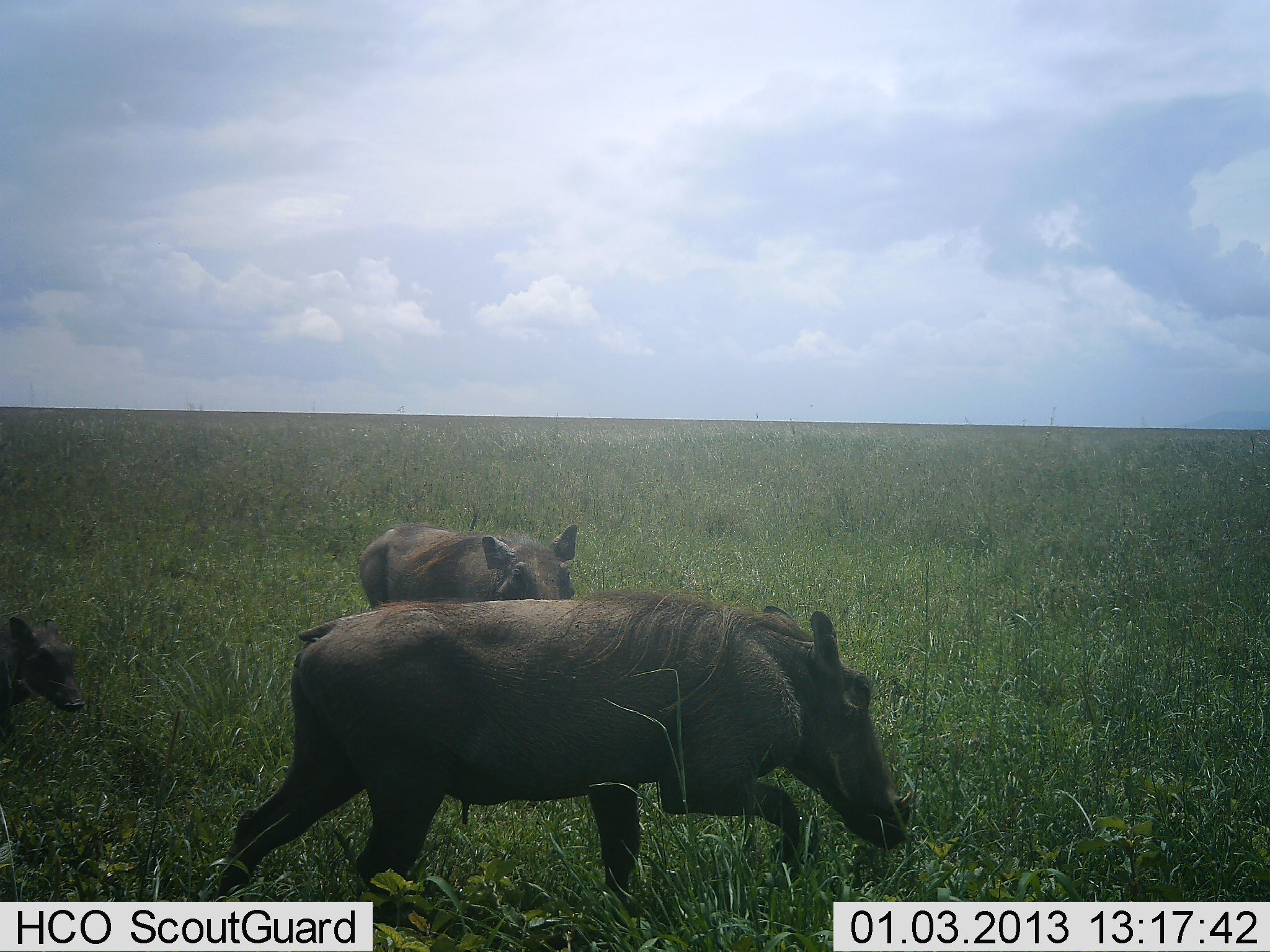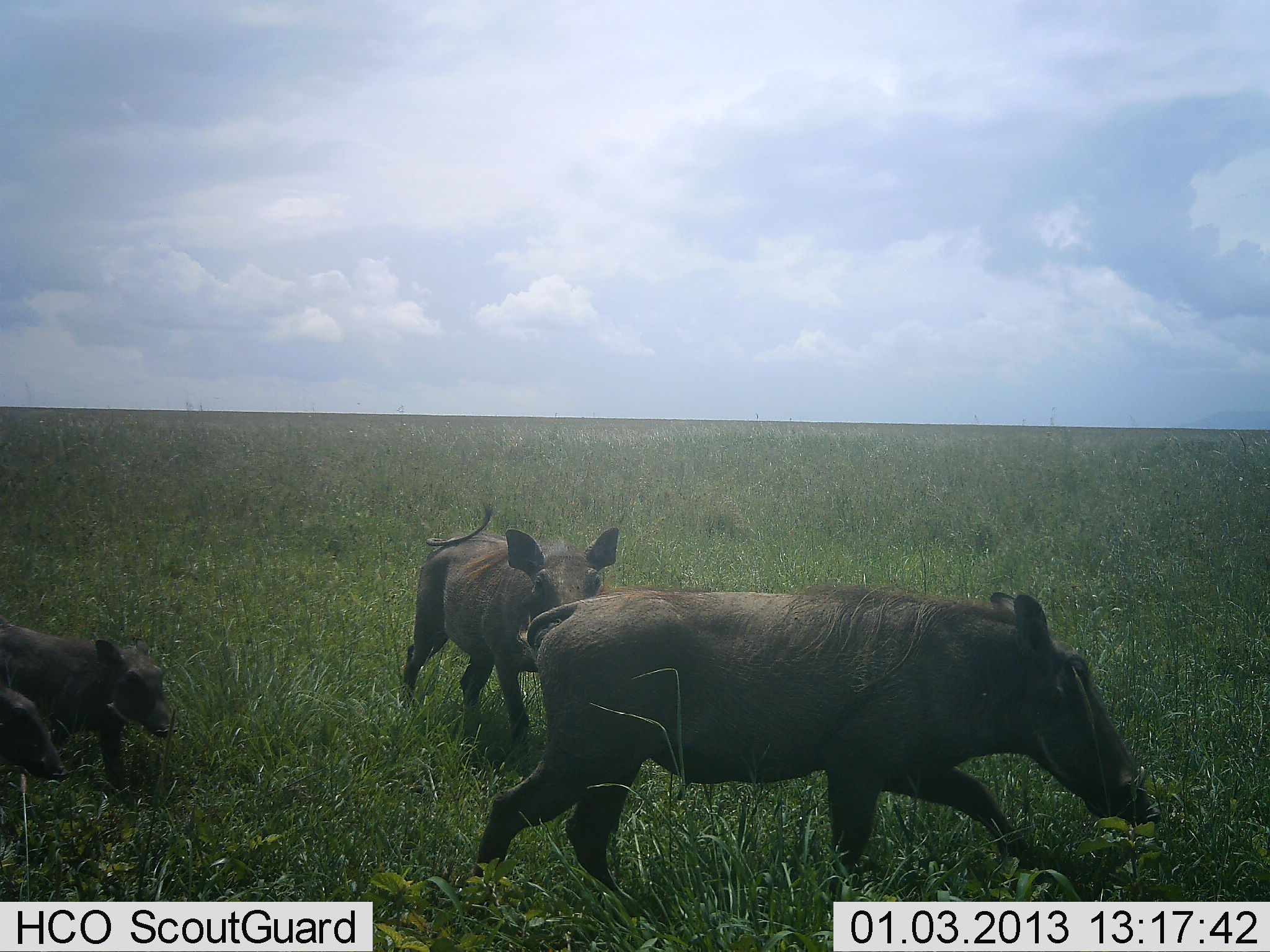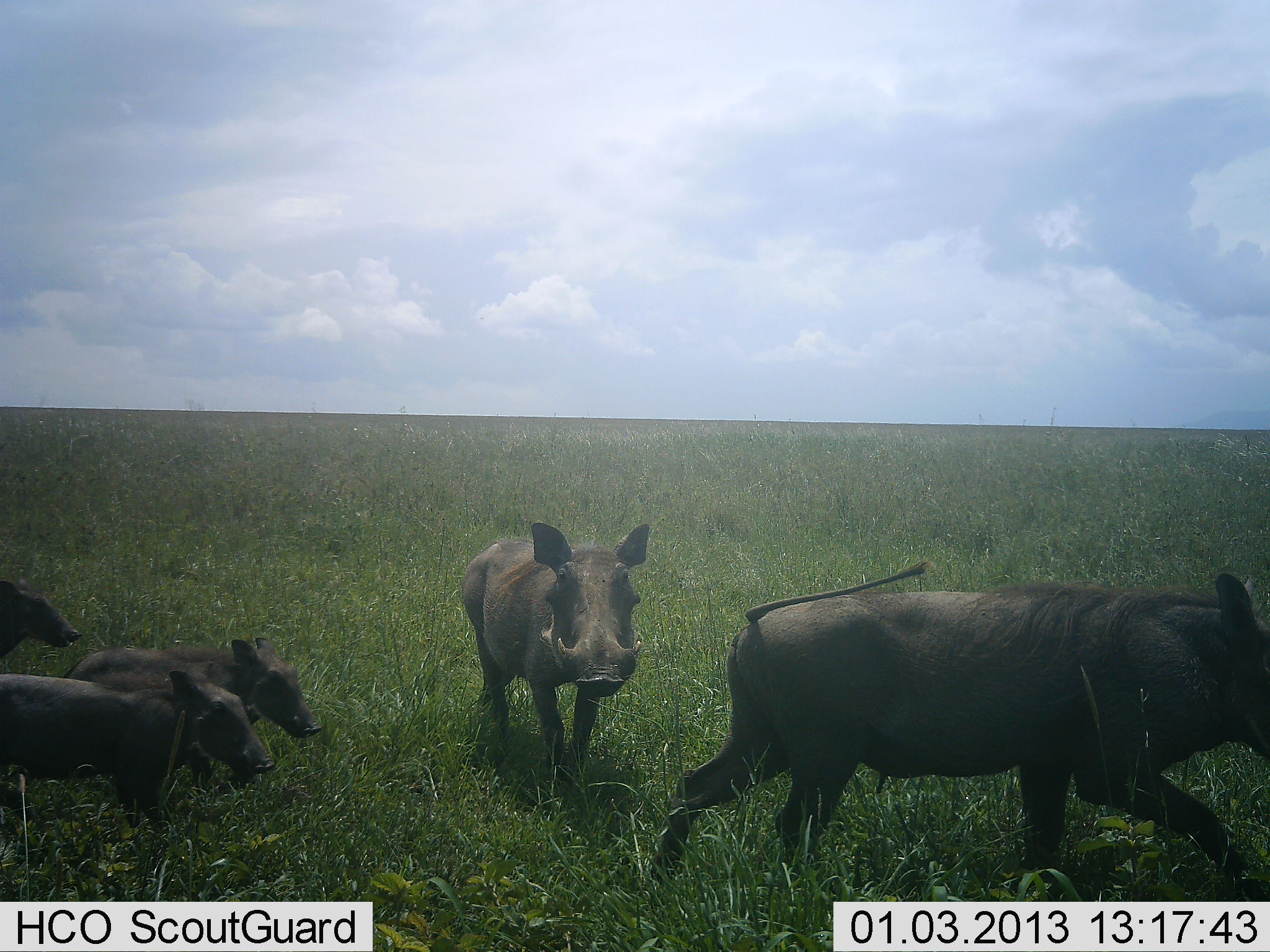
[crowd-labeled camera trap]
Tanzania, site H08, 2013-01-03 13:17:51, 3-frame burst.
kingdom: Animalia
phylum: Chordata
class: Mammalia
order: Artiodactyla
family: Suidae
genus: Phacochoerus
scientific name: Phacochoerus africanus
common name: warthog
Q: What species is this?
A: Warthog (Phacochoerus africanus).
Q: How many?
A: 5.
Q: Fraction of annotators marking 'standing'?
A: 0%.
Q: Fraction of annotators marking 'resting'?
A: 0%.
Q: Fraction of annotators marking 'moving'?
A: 100%.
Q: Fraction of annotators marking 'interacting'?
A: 0%.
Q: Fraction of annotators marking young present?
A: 78%.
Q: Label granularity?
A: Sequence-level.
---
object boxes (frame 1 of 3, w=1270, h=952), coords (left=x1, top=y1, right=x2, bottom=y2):
animal: (left=204, top=599, right=912, bottom=912); (left=359, top=522, right=578, bottom=602); (left=0, top=606, right=86, bottom=741)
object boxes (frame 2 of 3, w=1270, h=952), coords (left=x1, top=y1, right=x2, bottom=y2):
animal: (left=469, top=592, right=1164, bottom=904); (left=398, top=499, right=641, bottom=740); (left=0, top=625, right=175, bottom=805); (left=0, top=692, right=70, bottom=788)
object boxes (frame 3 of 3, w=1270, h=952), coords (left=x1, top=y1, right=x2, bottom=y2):
animal: (left=647, top=564, right=1270, bottom=901); (left=454, top=520, right=652, bottom=813); (left=0, top=660, right=279, bottom=843); (left=58, top=639, right=322, bottom=792); (left=0, top=579, right=76, bottom=664)